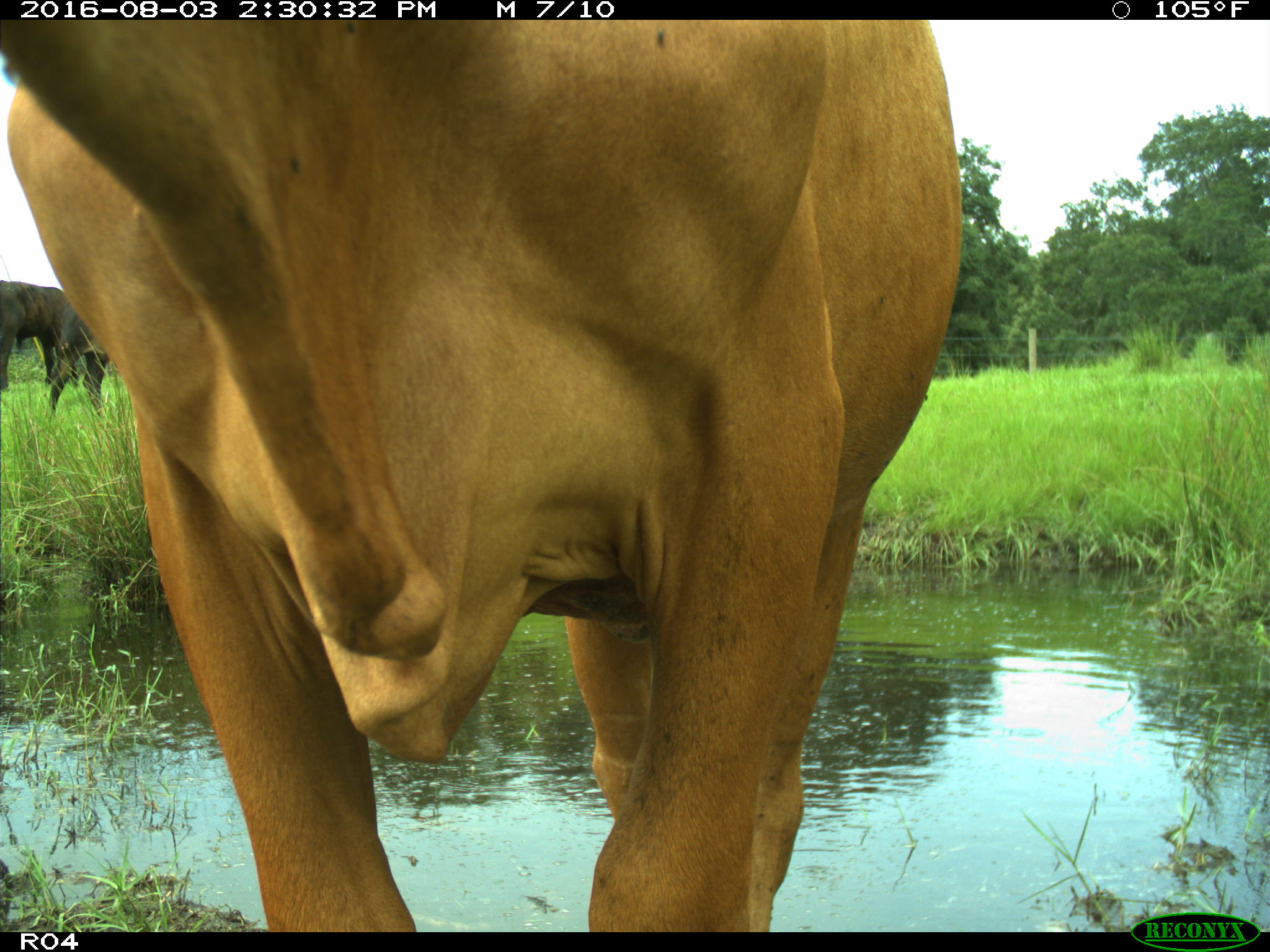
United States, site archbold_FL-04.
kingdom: Animalia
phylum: Chordata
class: Mammalia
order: Artiodactyla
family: Bovidae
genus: Bos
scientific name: Bos taurus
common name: domestic cow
Bos taurus (domestic cow).